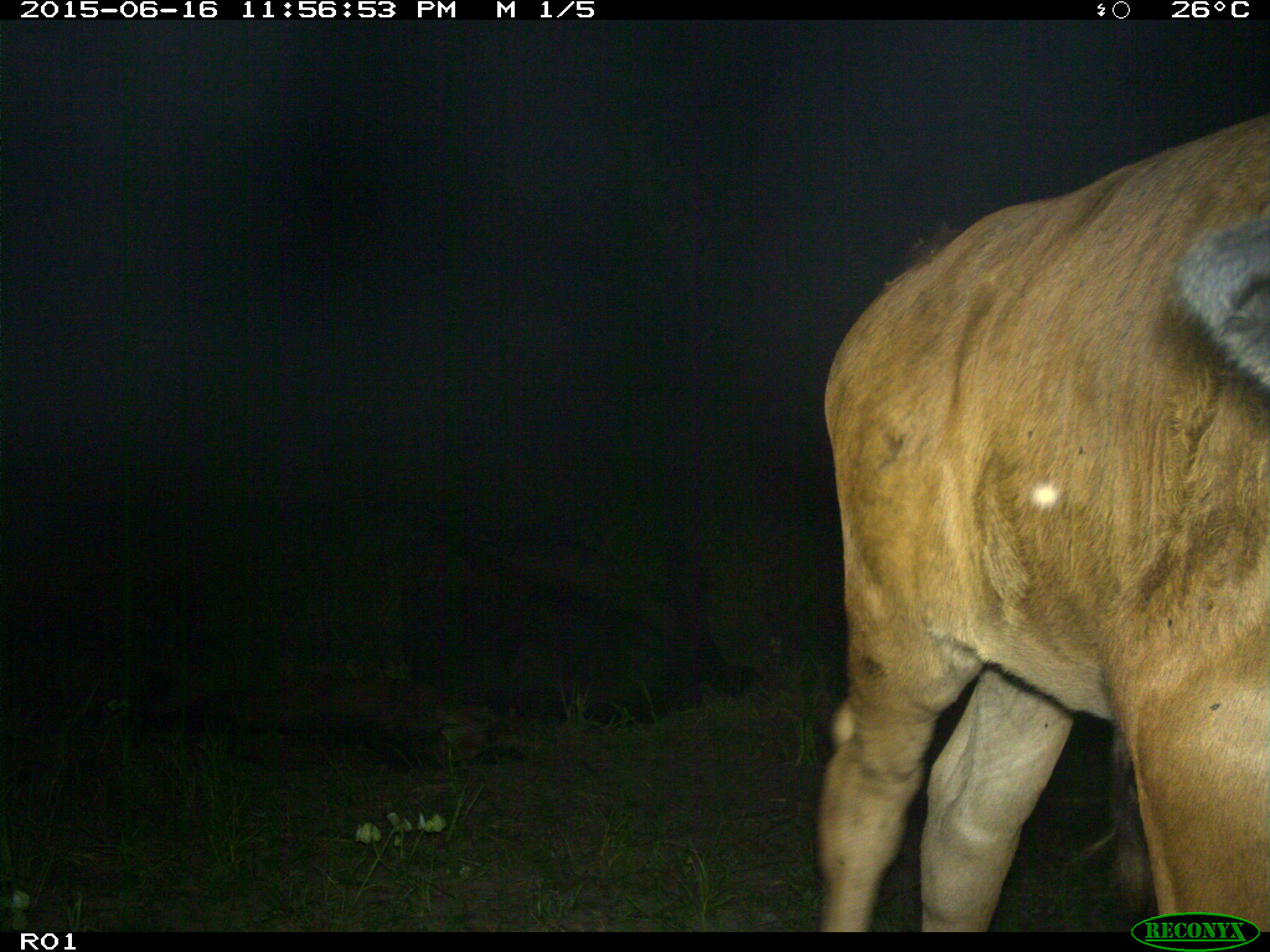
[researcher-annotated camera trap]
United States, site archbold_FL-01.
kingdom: Animalia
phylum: Chordata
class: Mammalia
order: Artiodactyla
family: Bovidae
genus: Bos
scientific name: Bos taurus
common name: domestic cow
Bos taurus (domestic cow).